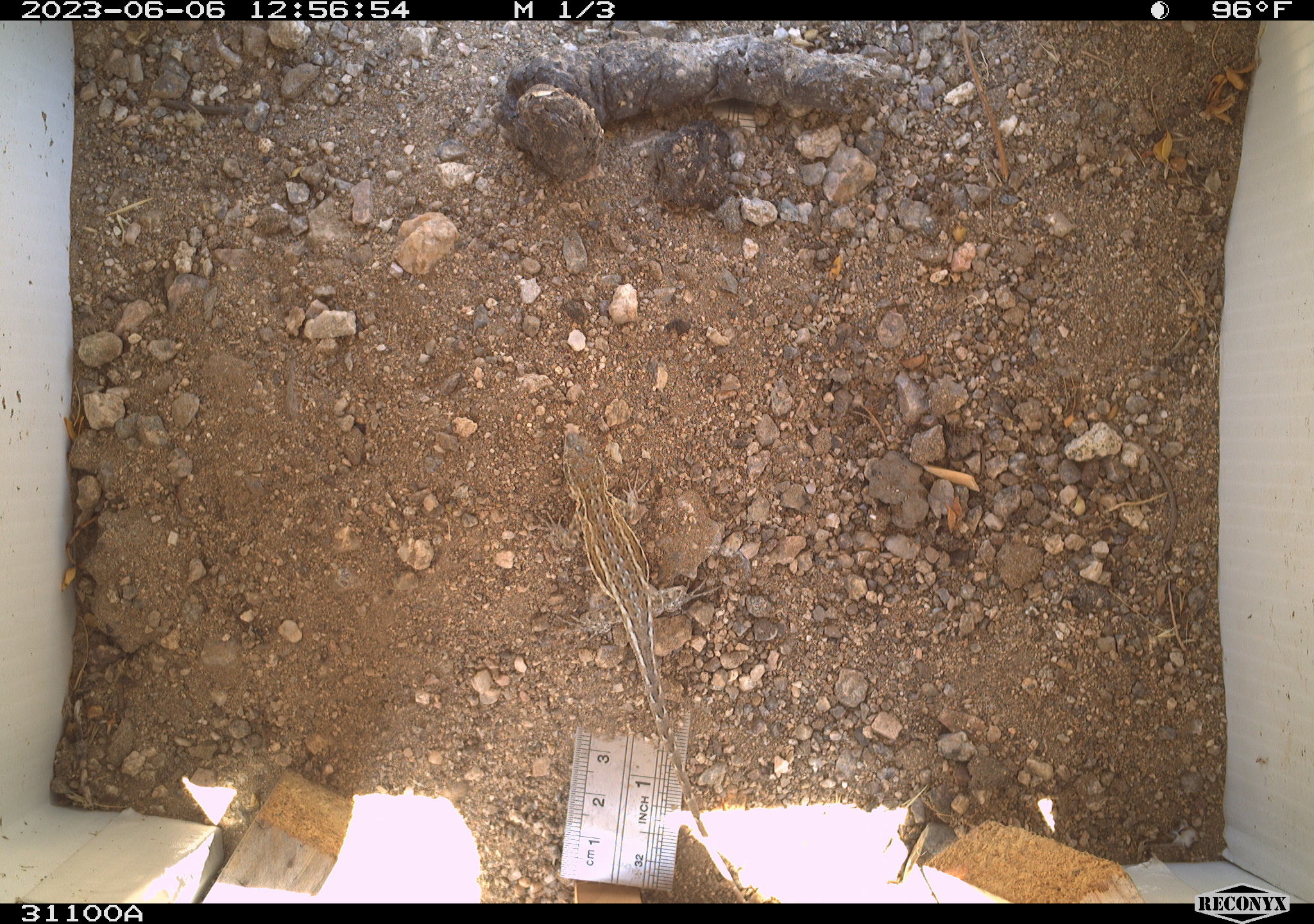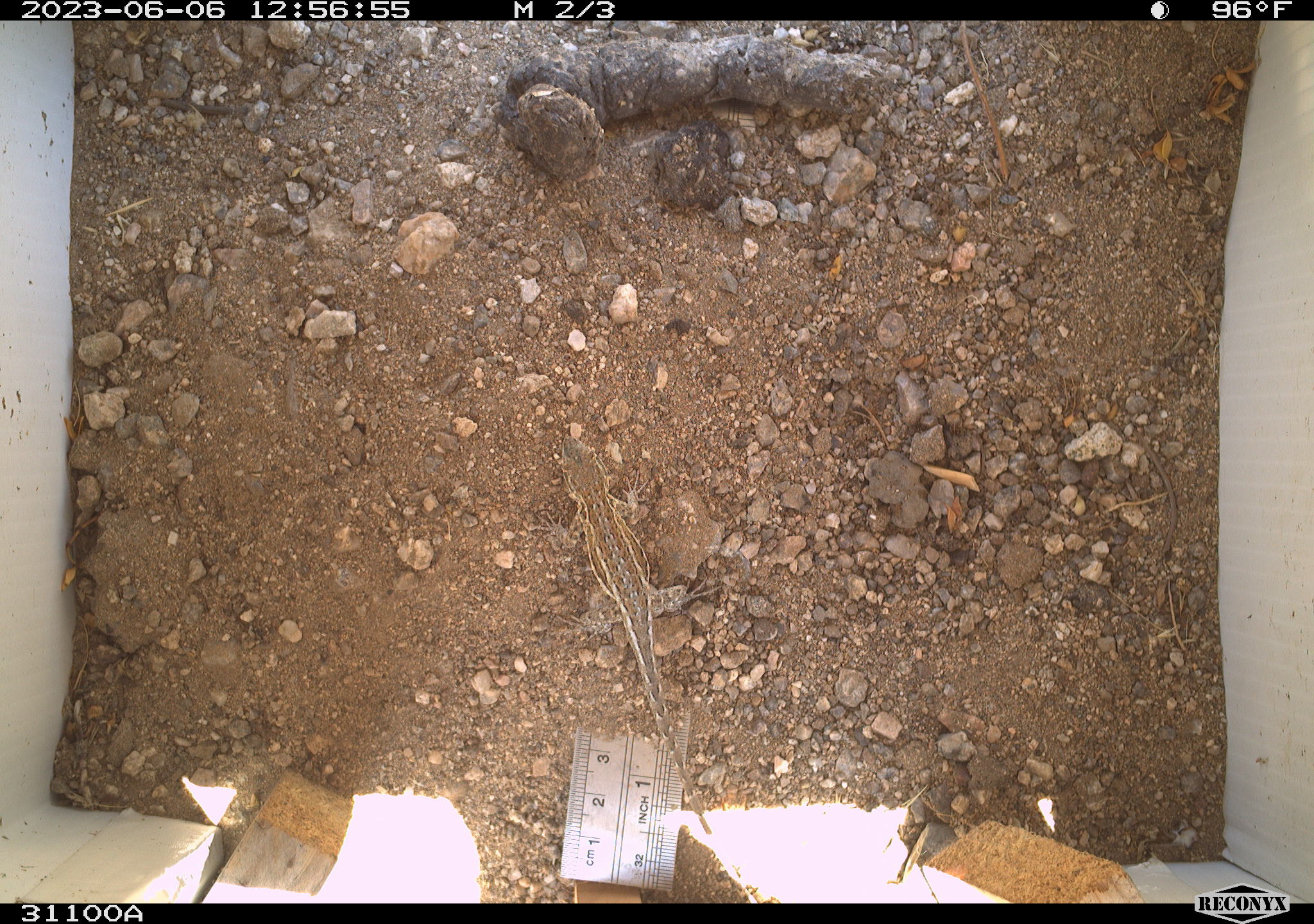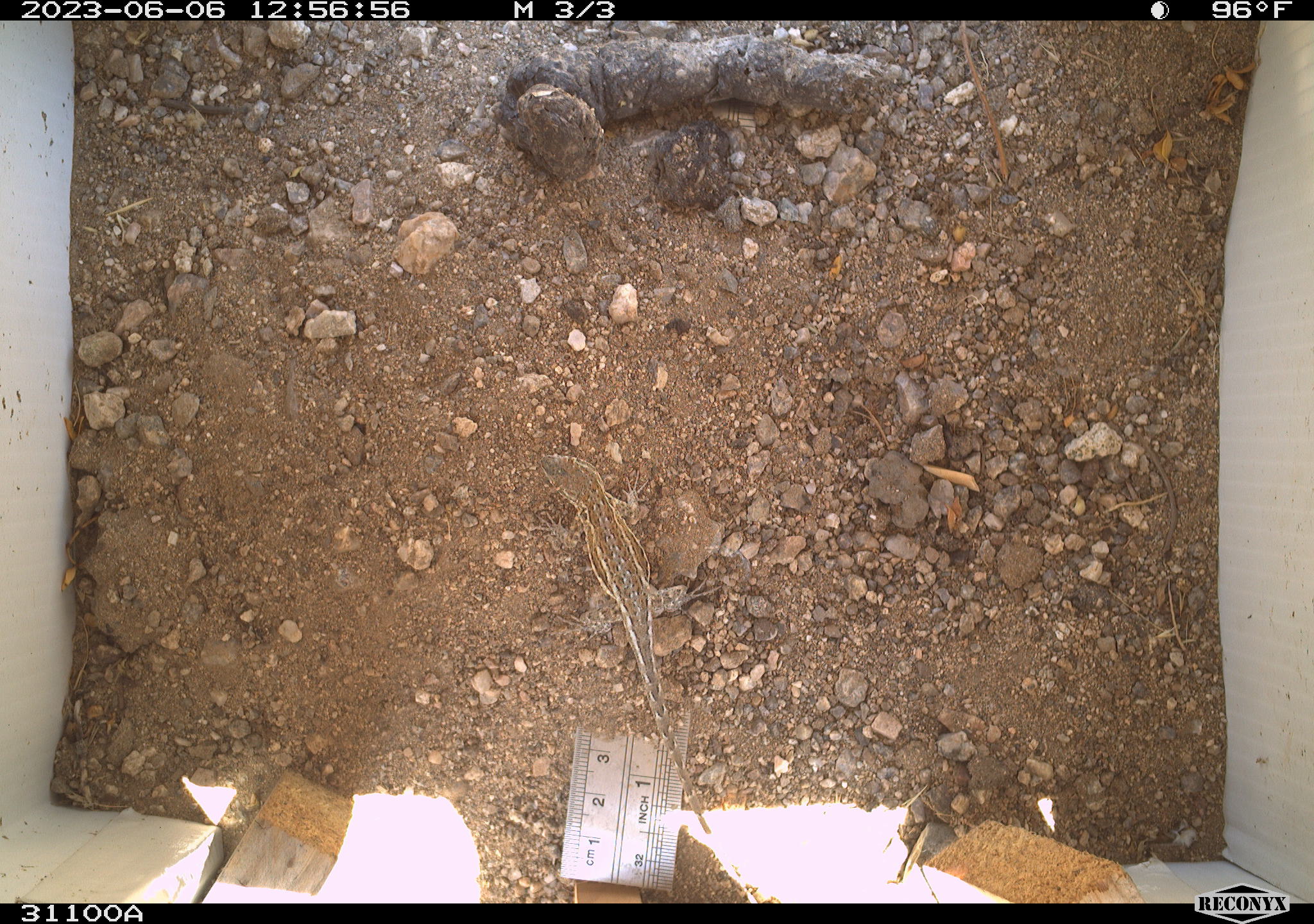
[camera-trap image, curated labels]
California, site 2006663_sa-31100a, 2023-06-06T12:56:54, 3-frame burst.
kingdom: Animalia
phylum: Chordata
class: Reptilia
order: Squamata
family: Phrynosomatidae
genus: Sceloporus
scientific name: Sceloporus graciosus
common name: common sagebrush lizard